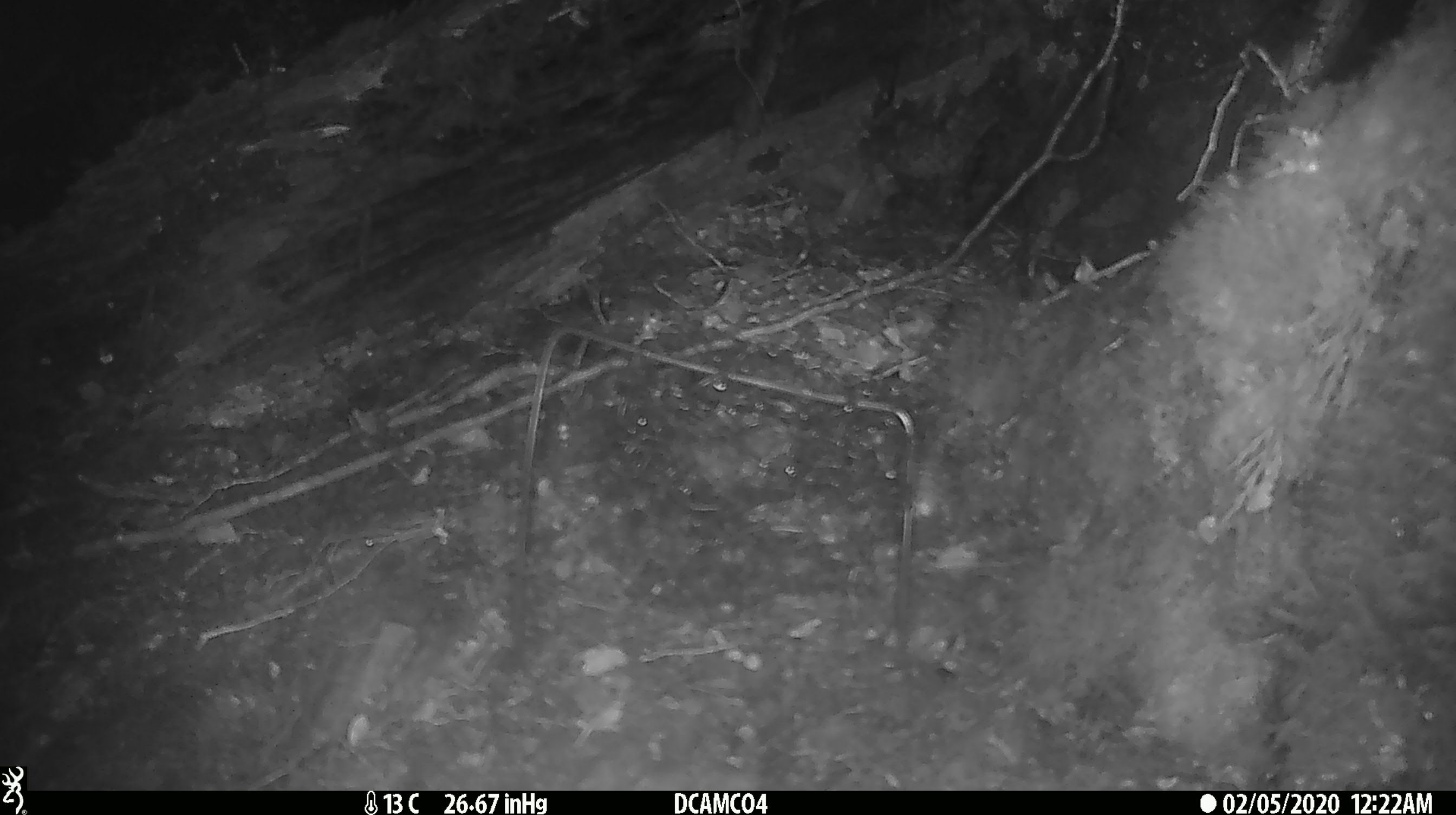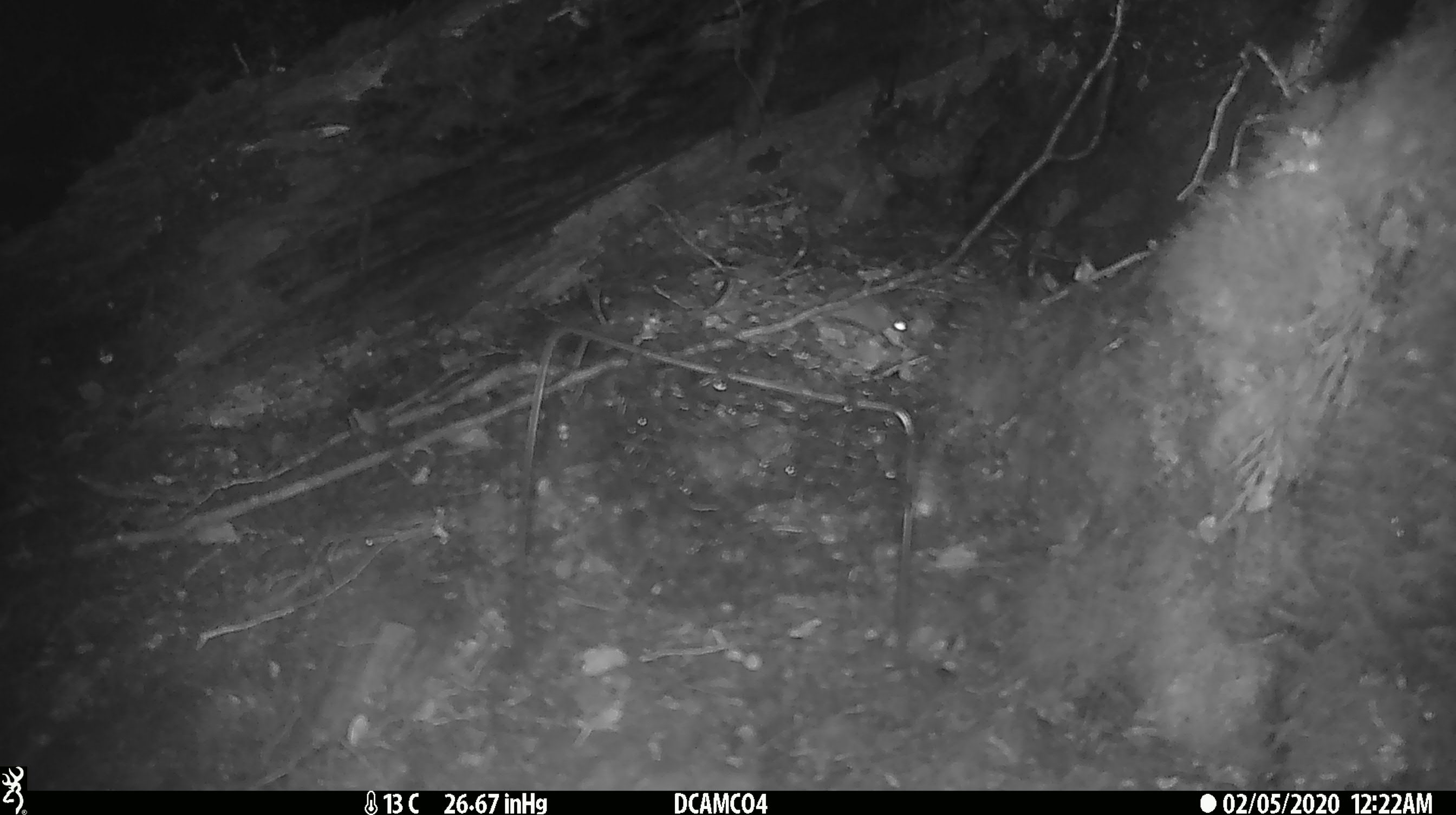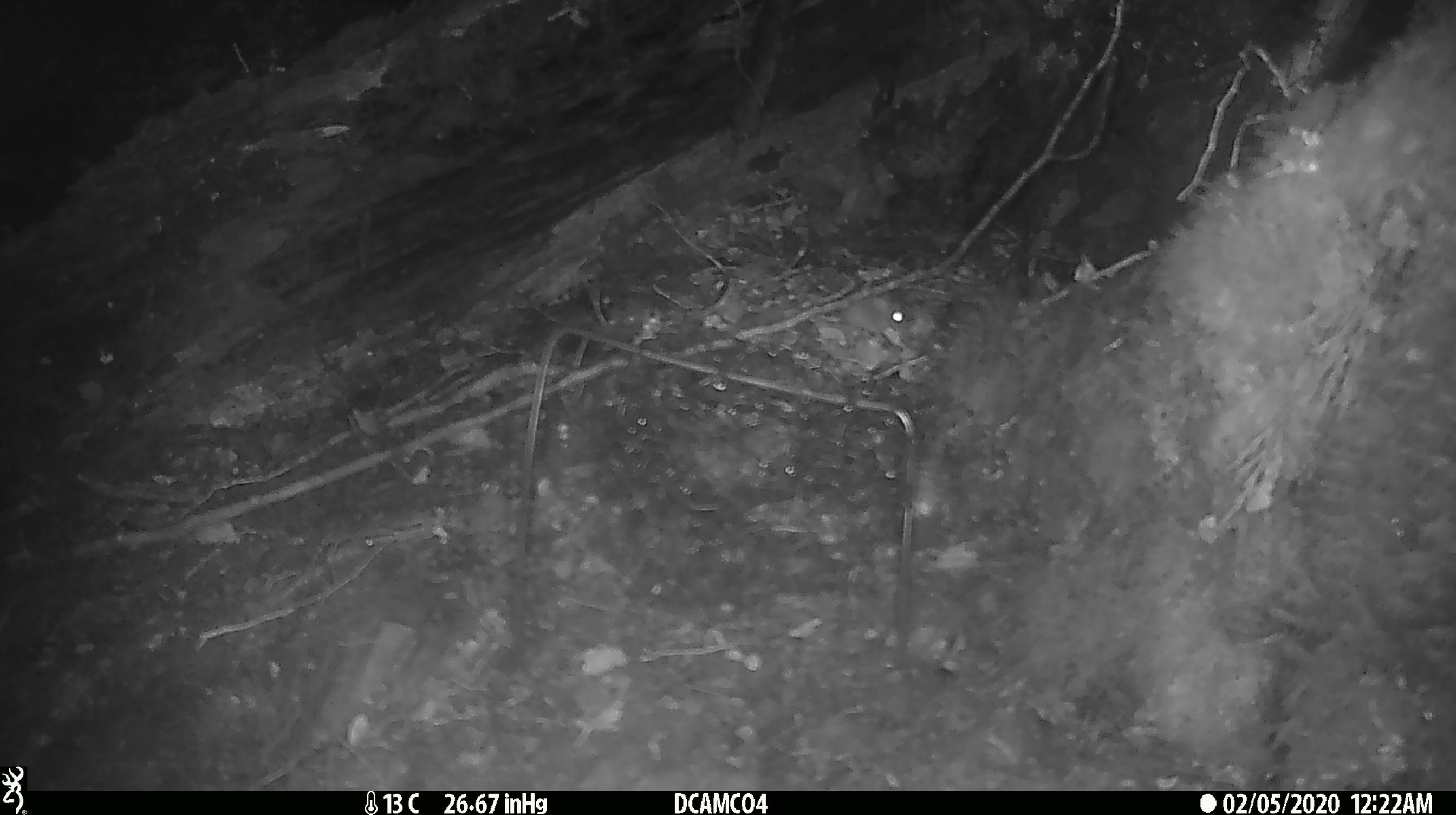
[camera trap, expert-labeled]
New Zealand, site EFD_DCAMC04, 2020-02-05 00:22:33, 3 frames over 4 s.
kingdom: Animalia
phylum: Chordata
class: Mammalia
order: Rodentia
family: Muridae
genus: Mus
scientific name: Mus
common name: mouse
Mouse (Mus).